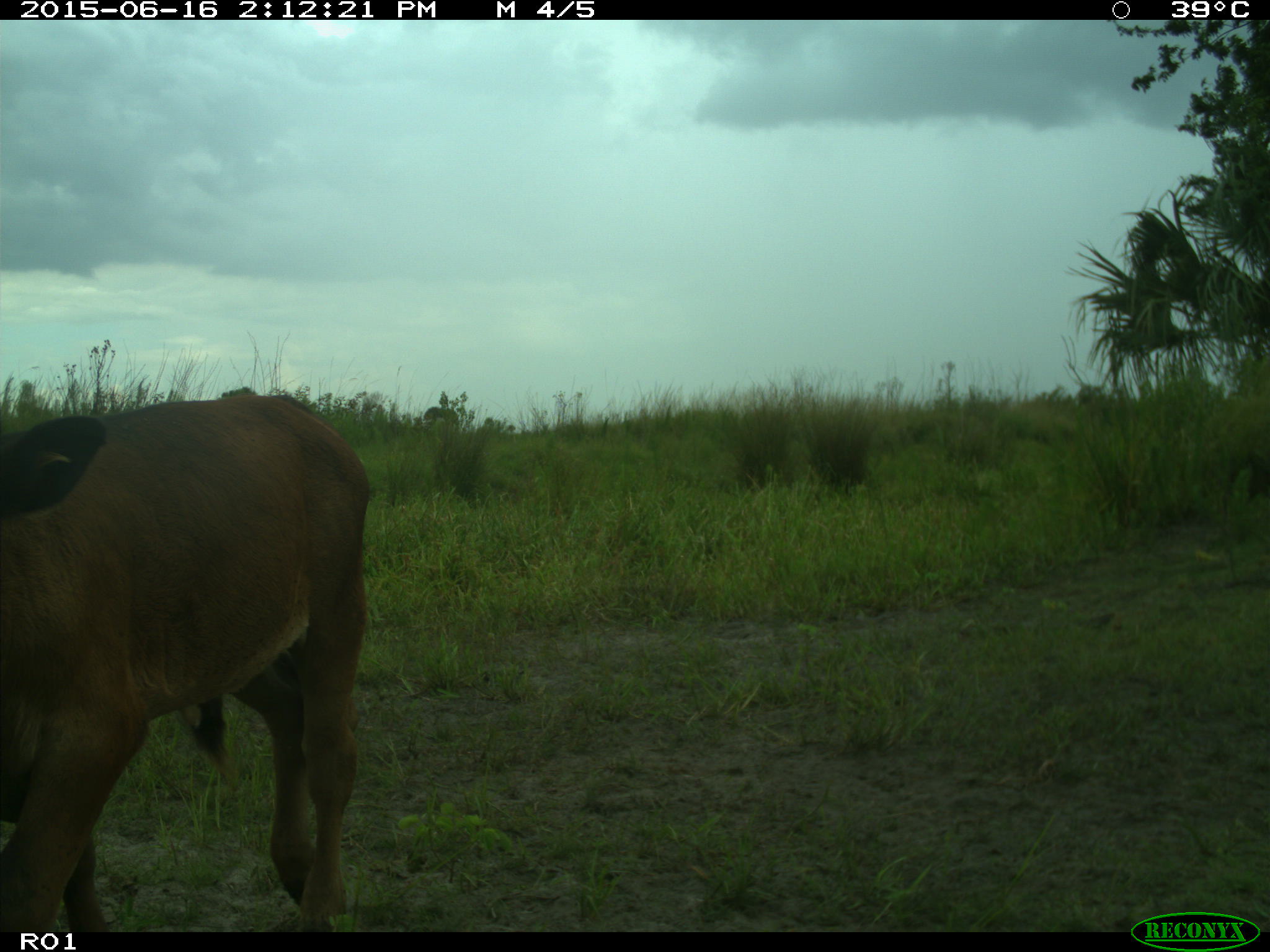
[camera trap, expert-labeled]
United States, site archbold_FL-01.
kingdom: Animalia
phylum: Chordata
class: Mammalia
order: Artiodactyla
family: Bovidae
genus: Bos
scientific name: Bos taurus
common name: domestic cow